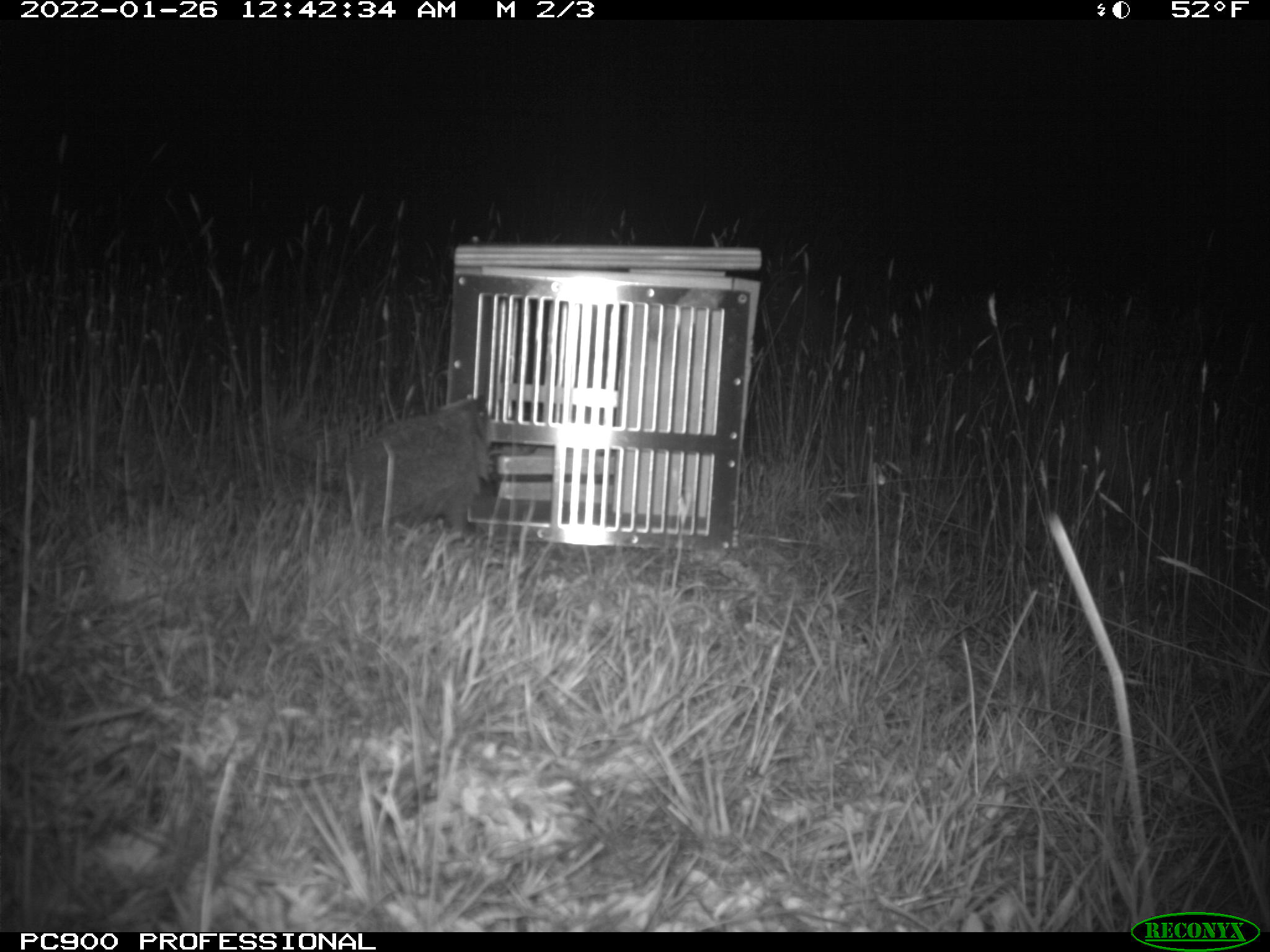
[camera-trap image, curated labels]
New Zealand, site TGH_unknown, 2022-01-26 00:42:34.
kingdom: Animalia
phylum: Chordata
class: Mammalia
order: Eulipotyphla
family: Erinaceidae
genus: Erinaceus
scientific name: Erinaceus europaeus europaeus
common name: european hedgehog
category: hedgehog